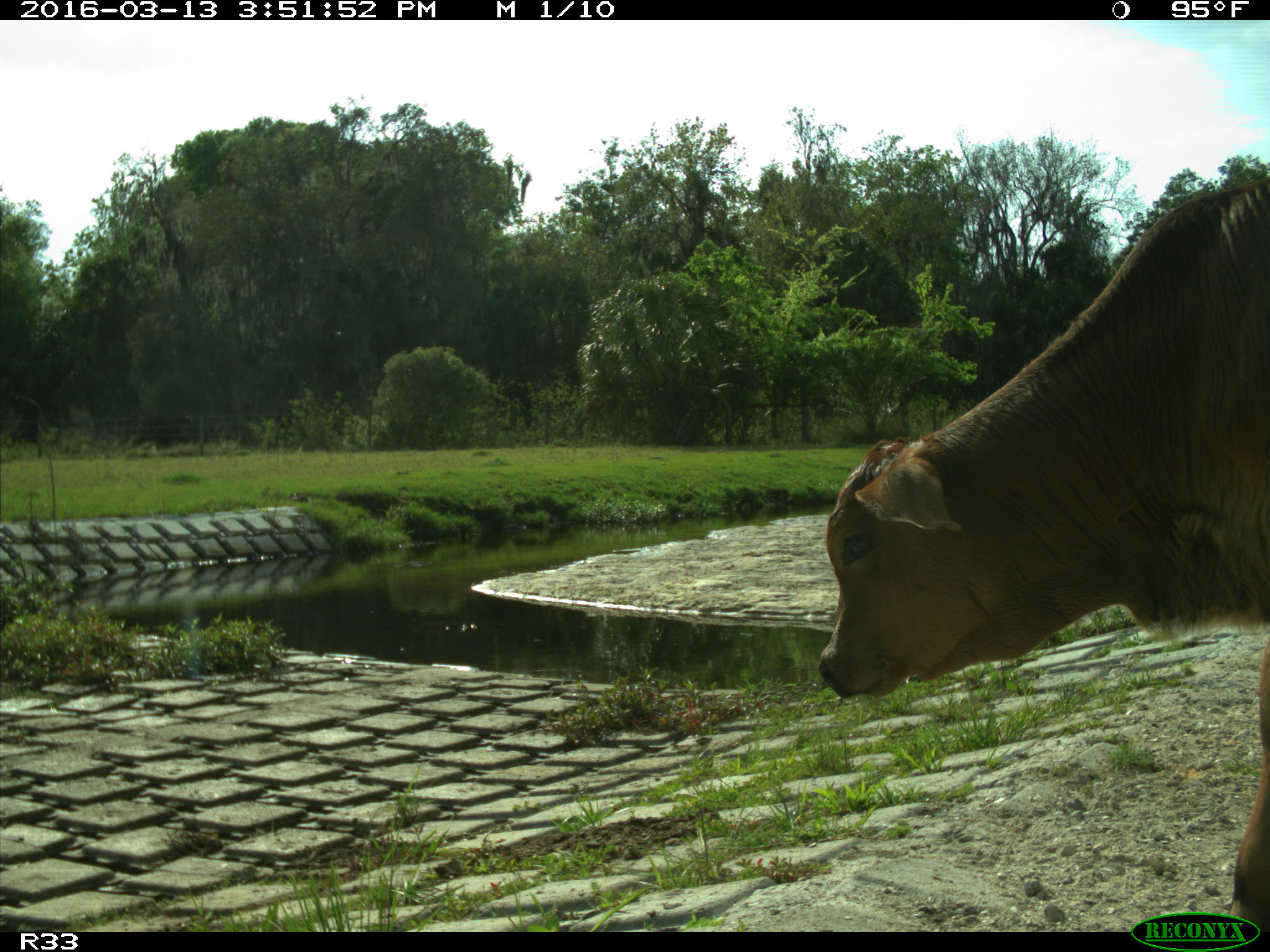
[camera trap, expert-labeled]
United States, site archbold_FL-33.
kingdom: Animalia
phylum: Chordata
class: Mammalia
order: Artiodactyla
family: Bovidae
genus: Bos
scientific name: Bos taurus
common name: domestic cow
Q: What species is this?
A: Bos taurus (domestic cow).